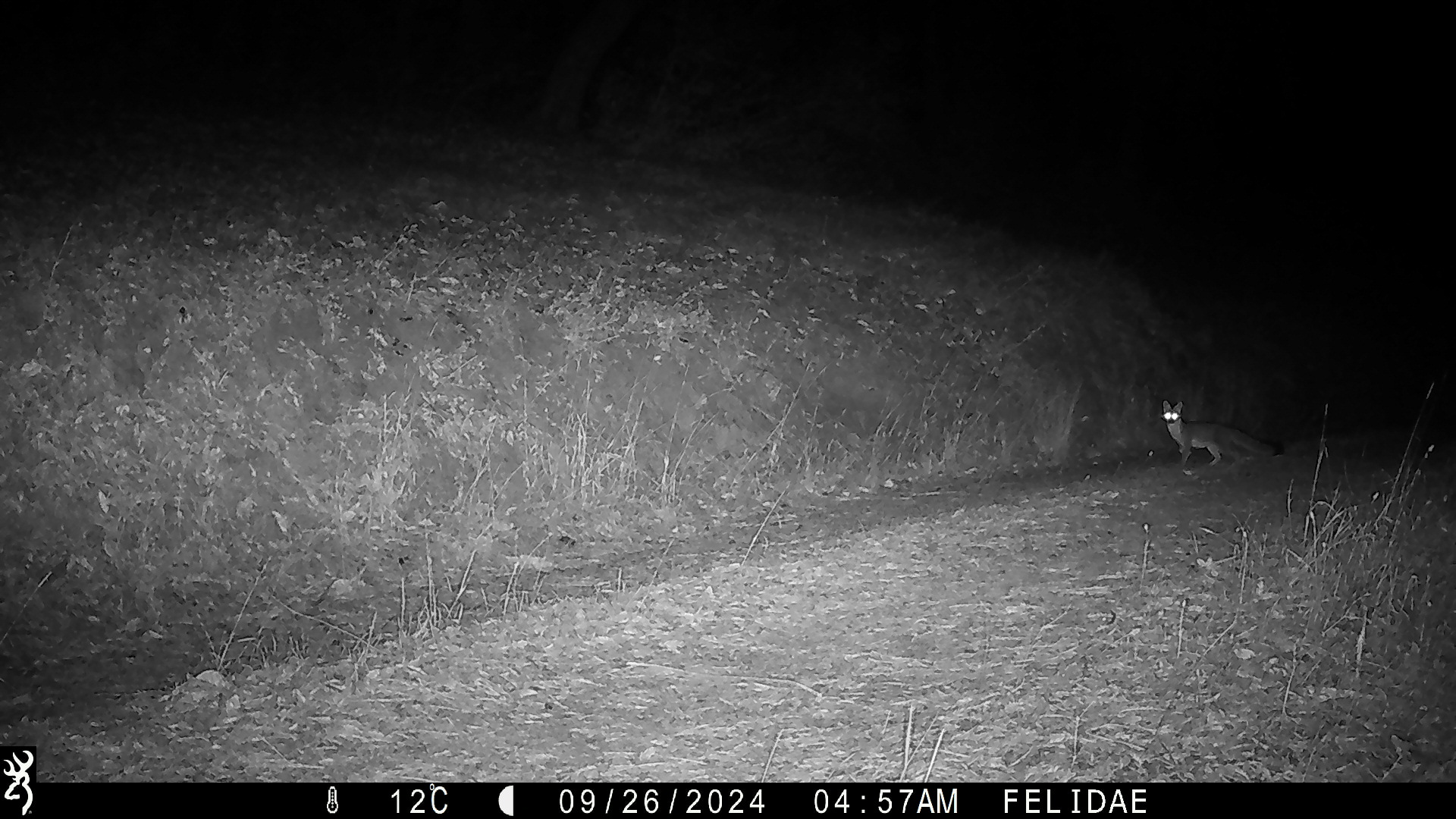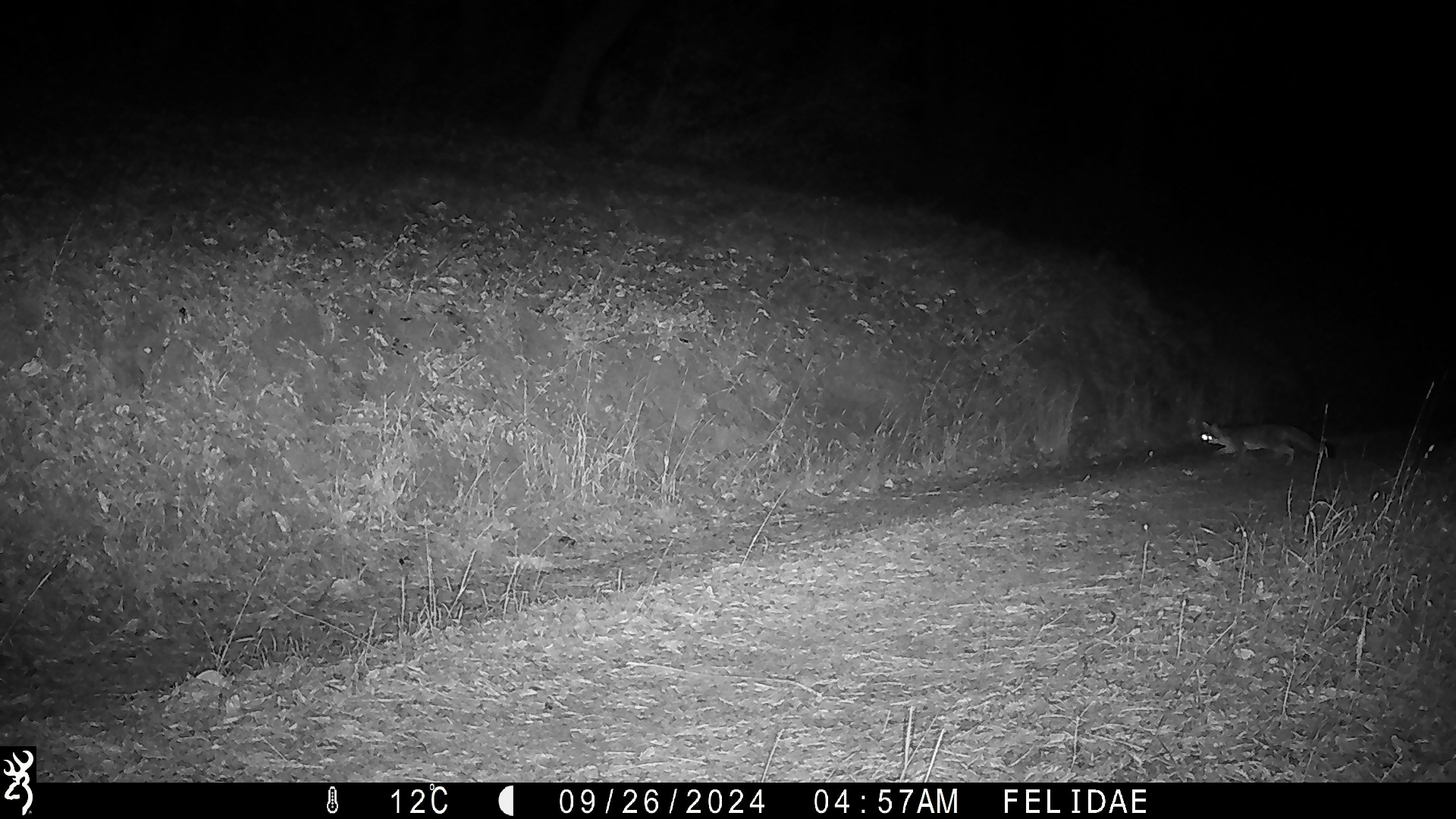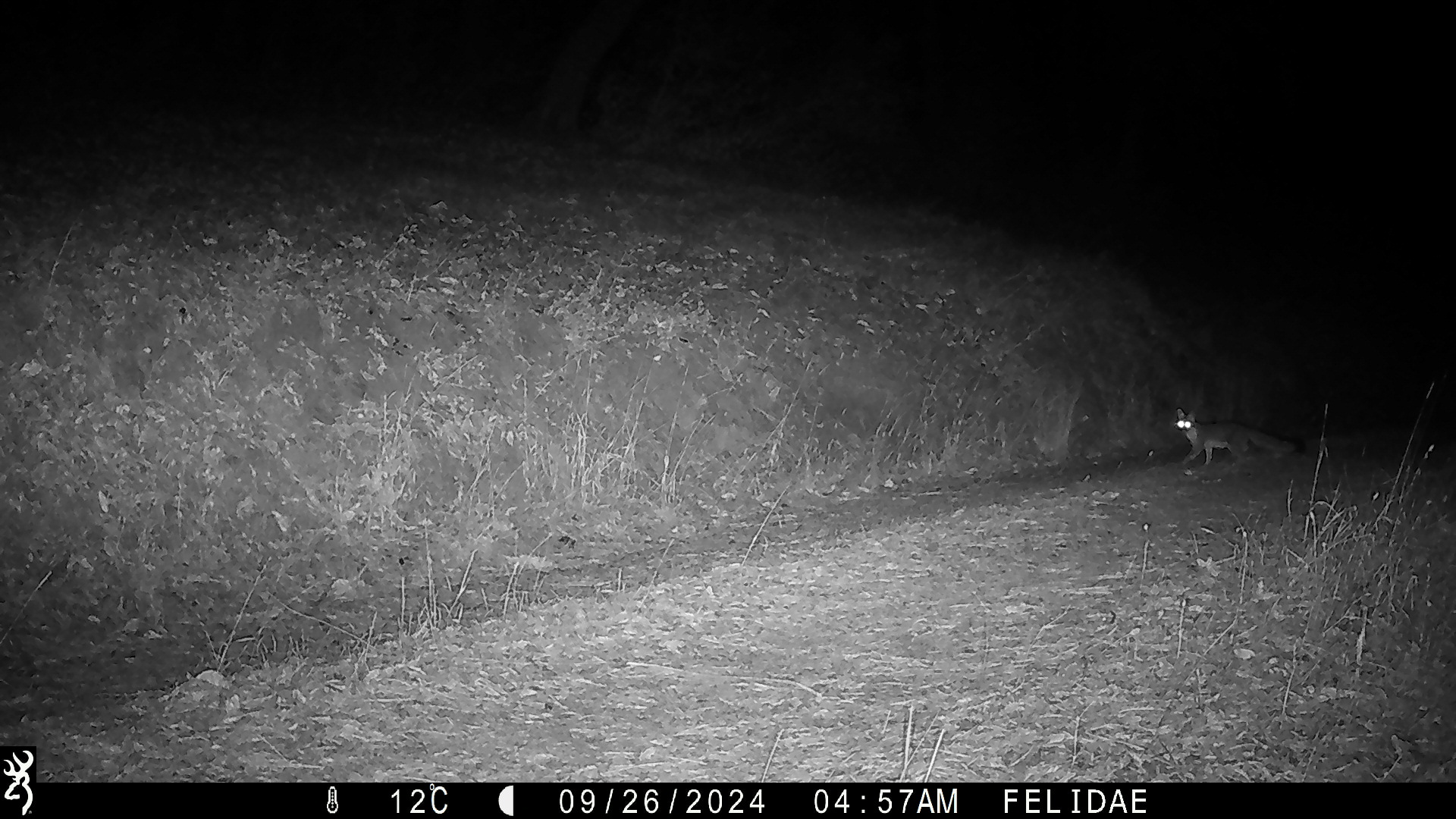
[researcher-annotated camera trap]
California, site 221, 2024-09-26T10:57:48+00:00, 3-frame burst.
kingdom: Animalia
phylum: Chordata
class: Mammalia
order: Carnivora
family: Canidae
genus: Urocyon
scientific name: Urocyon cinereoargenteus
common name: gray fox